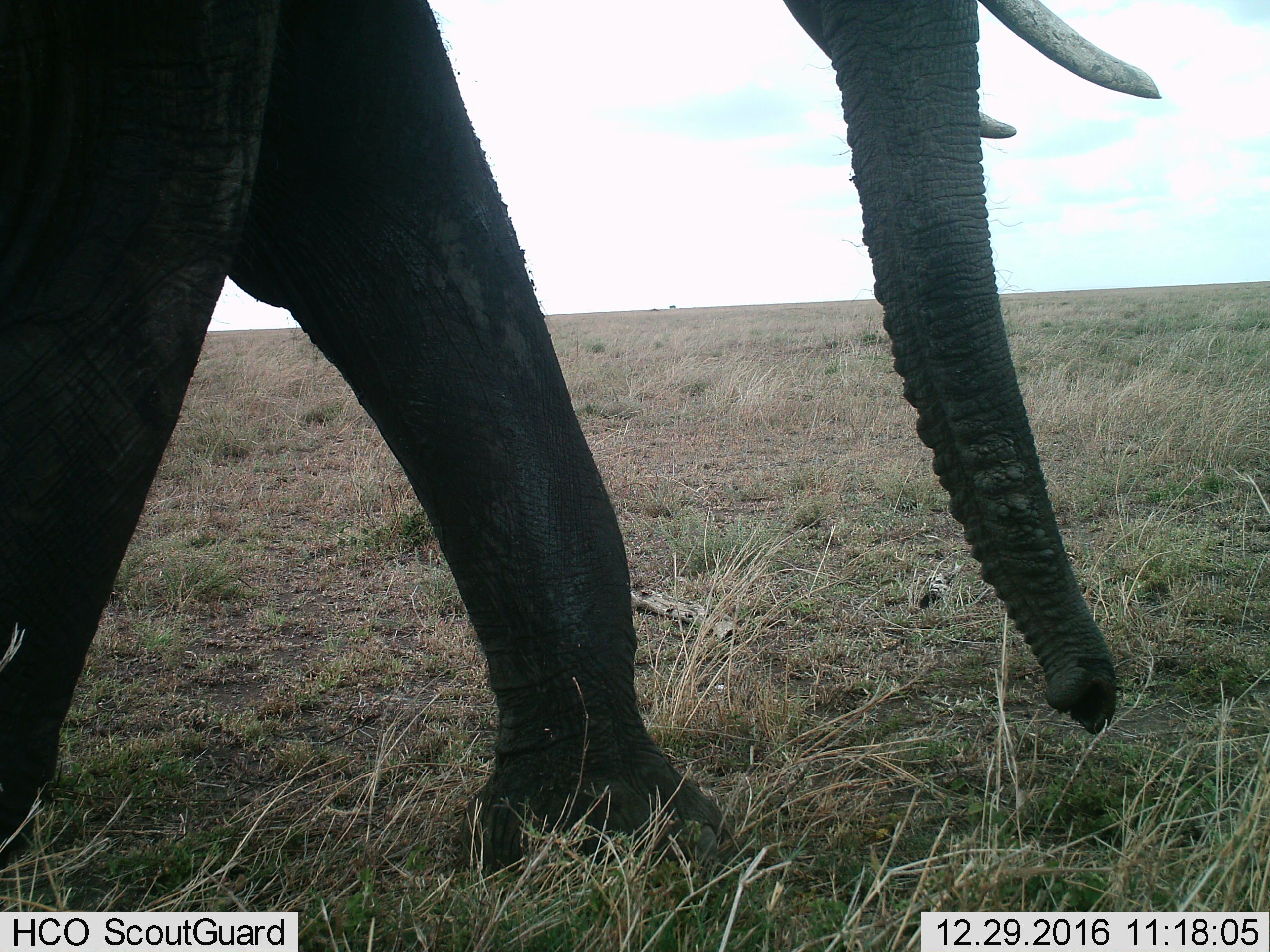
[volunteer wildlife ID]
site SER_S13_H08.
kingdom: Animalia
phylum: Chordata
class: Mammalia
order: Proboscidea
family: Elephantidae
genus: Loxodonta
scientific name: Loxodonta africana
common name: african bush elephant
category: elephant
Elephant (african bush elephant) (Loxodonta africana), count 1. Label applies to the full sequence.